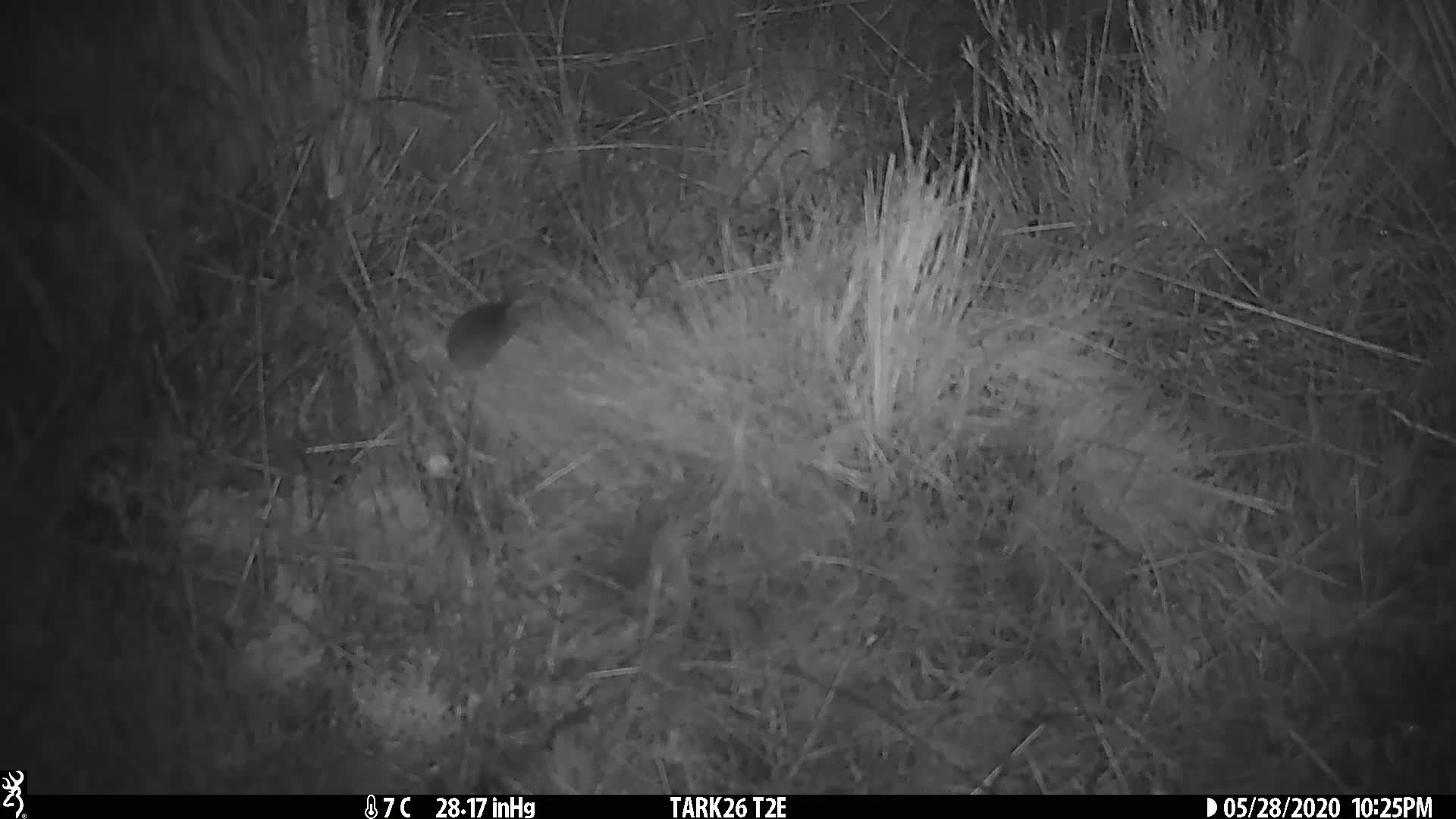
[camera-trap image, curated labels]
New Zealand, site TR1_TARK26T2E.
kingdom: Animalia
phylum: Chordata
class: Mammalia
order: Rodentia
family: Muridae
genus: Mus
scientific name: Mus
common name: mouse